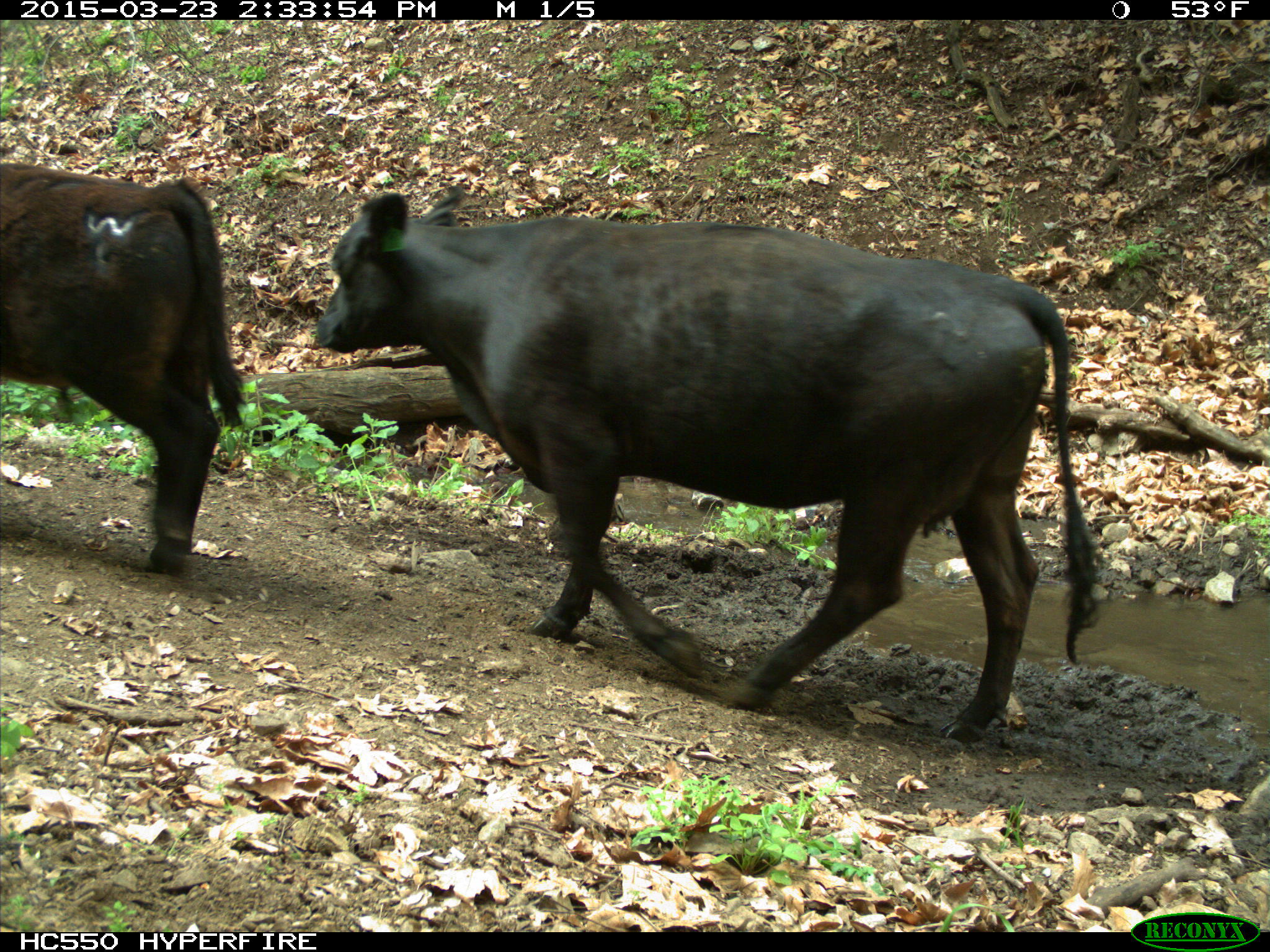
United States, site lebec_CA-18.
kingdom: Animalia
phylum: Chordata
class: Mammalia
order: Artiodactyla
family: Bovidae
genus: Bos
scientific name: Bos taurus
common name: domestic cow